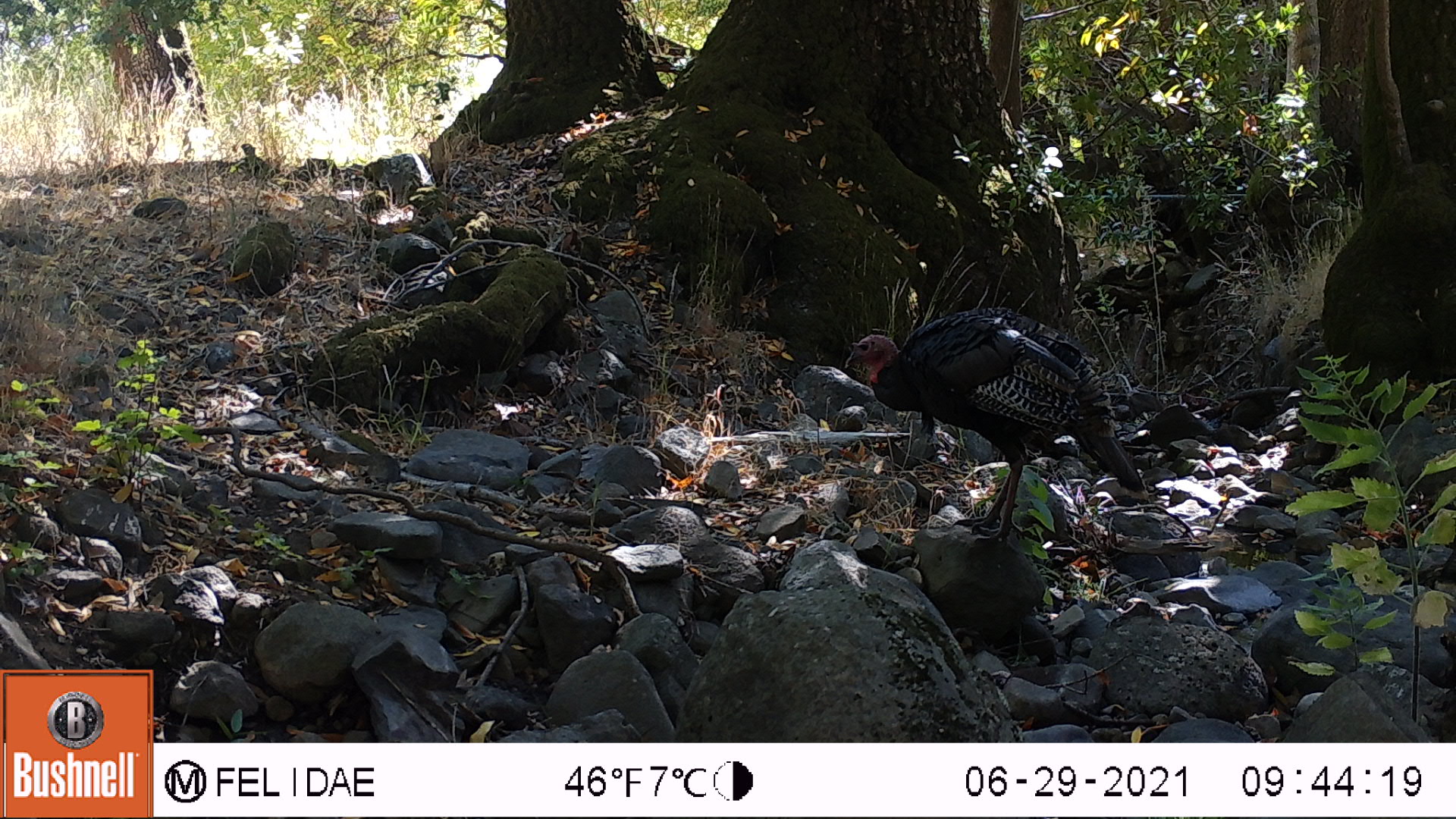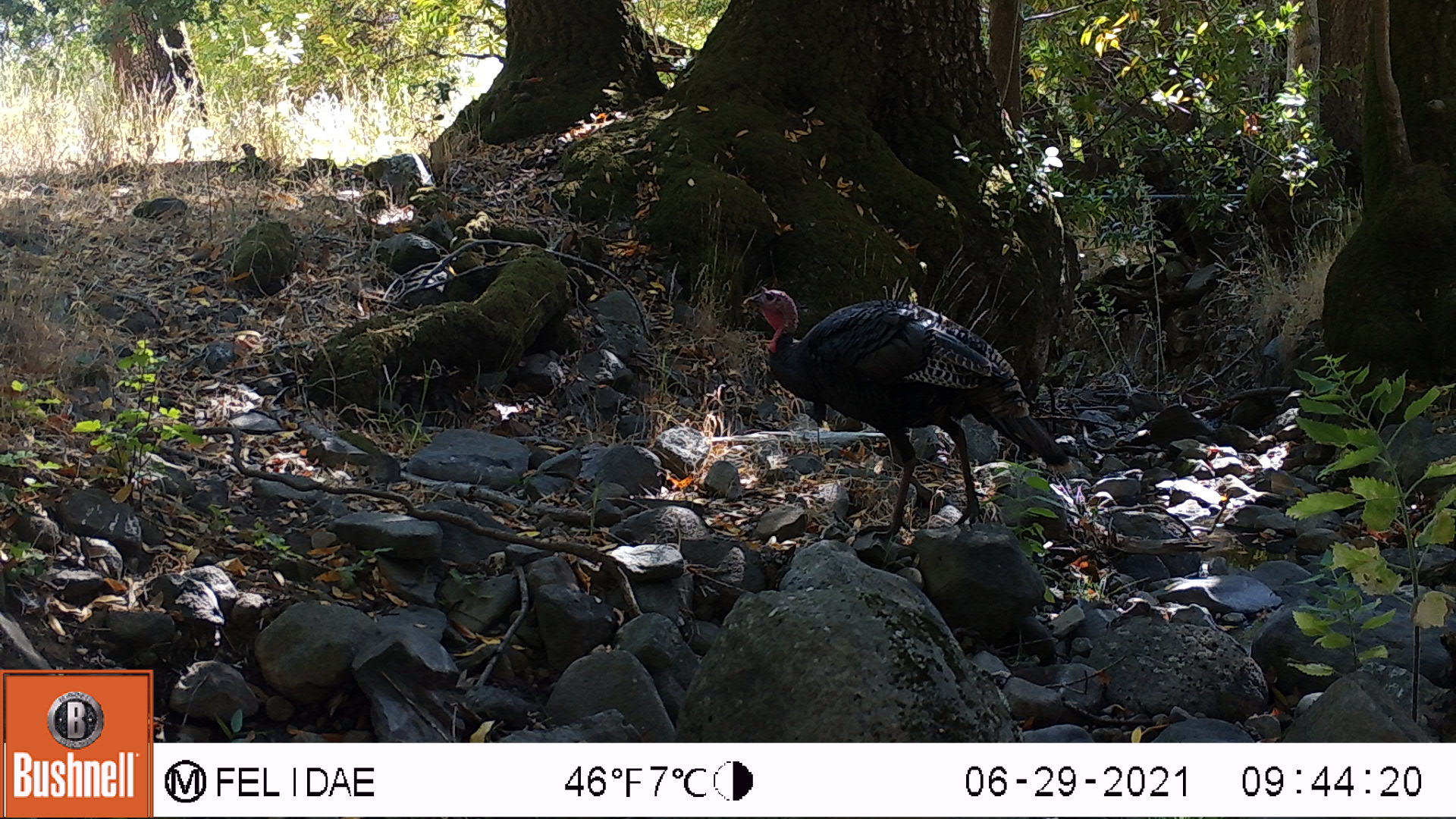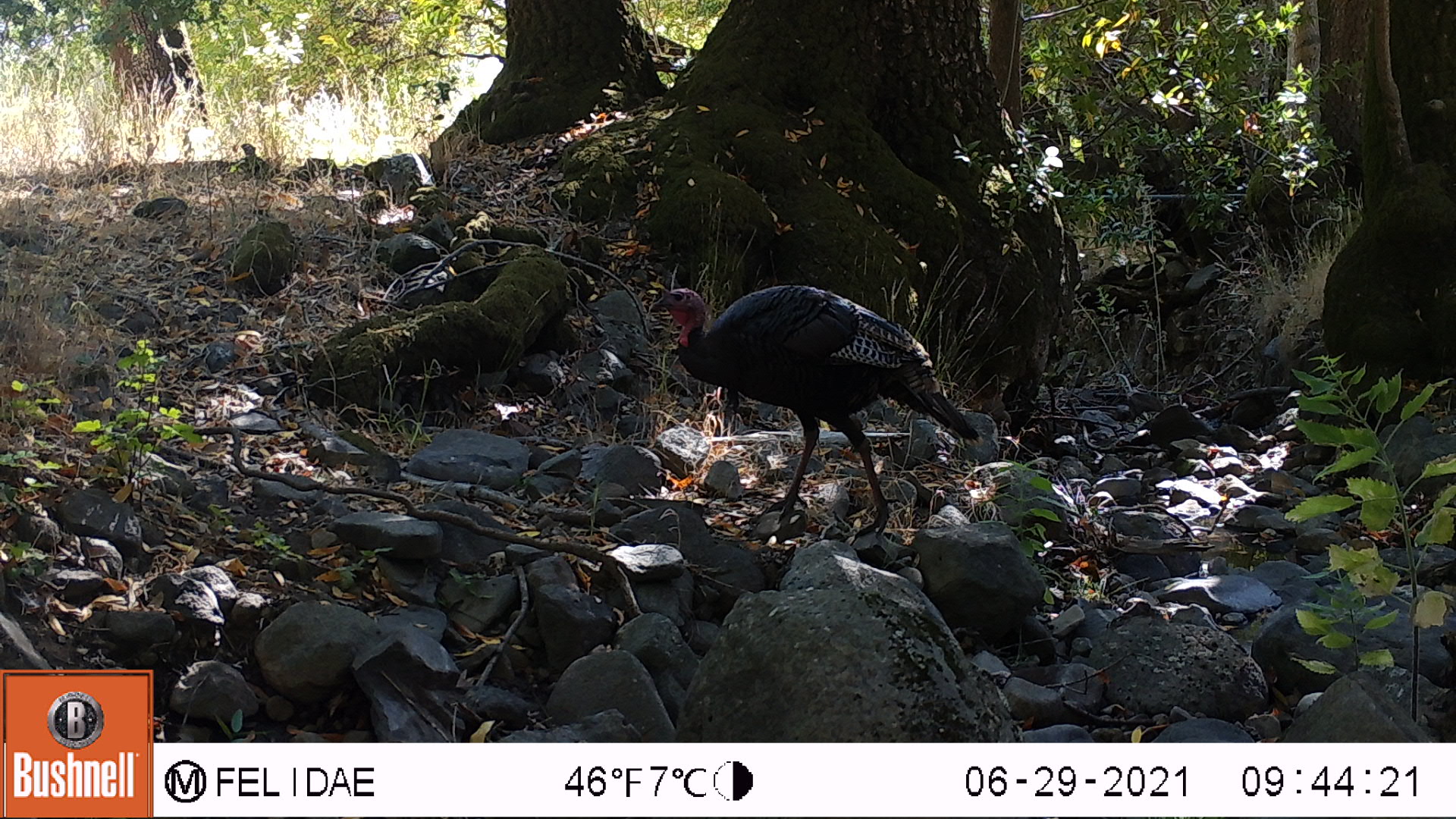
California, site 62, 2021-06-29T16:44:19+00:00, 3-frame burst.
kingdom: Animalia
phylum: Chordata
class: Aves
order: Galliformes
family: Phasianidae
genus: Meleagris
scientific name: Meleagris gallopavo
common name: turkey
Turkey (Meleagris gallopavo).